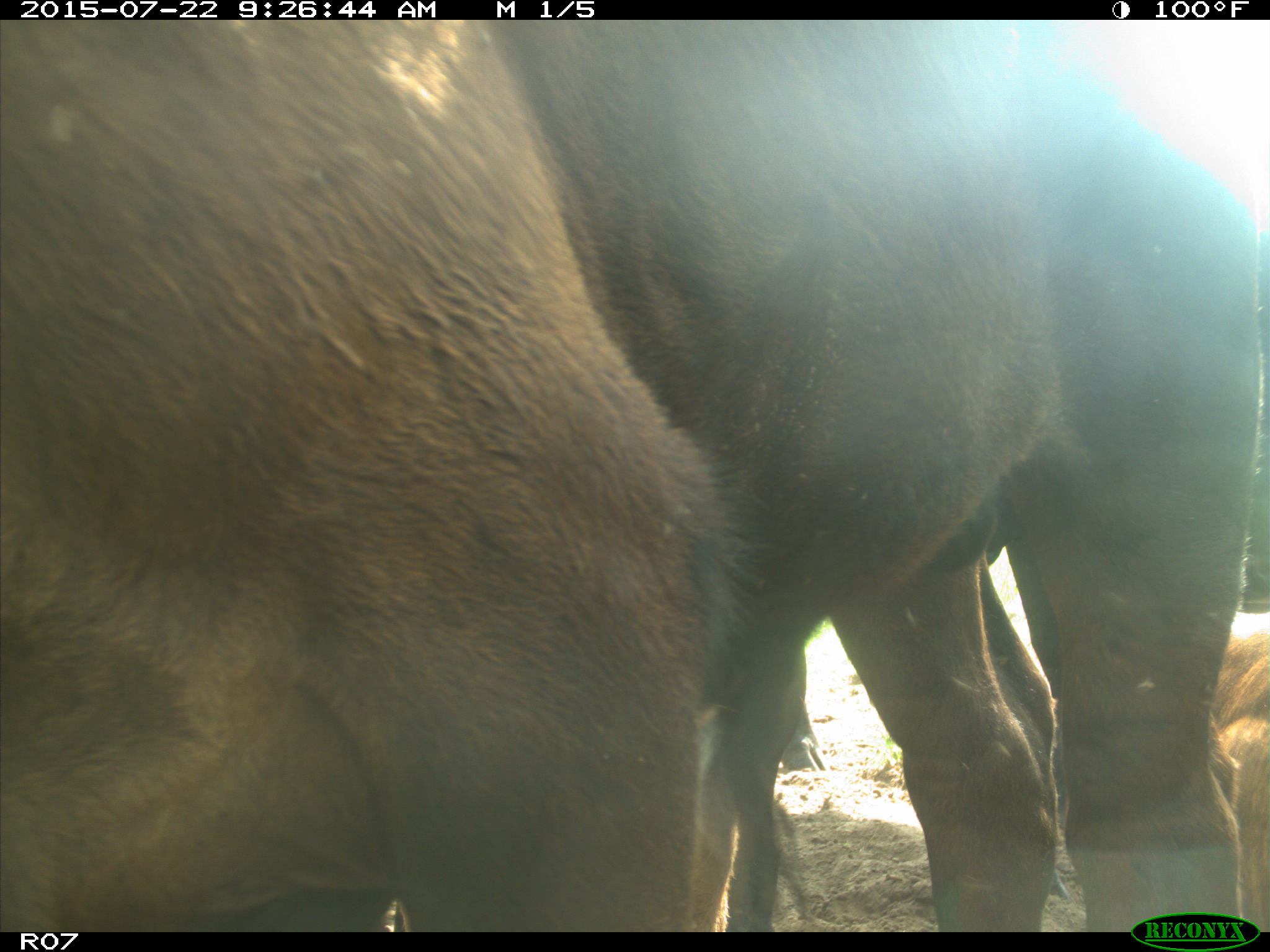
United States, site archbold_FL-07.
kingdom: Animalia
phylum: Chordata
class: Mammalia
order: Artiodactyla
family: Bovidae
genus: Bos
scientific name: Bos taurus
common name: domestic cow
Bos taurus (domestic cow).